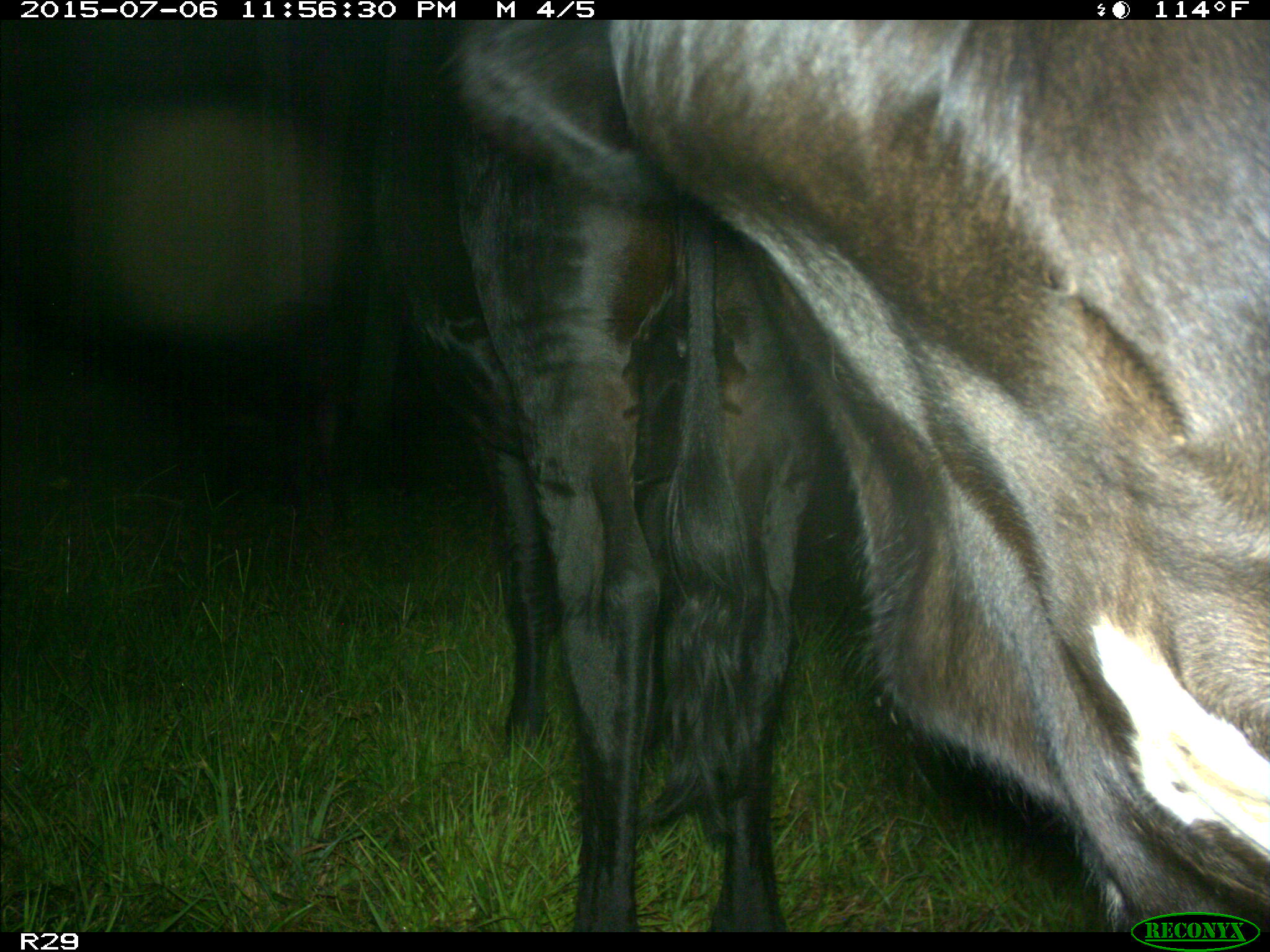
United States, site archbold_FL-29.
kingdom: Animalia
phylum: Chordata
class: Mammalia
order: Artiodactyla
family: Bovidae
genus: Bos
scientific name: Bos taurus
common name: domestic cow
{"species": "Bos taurus (domestic cow)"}